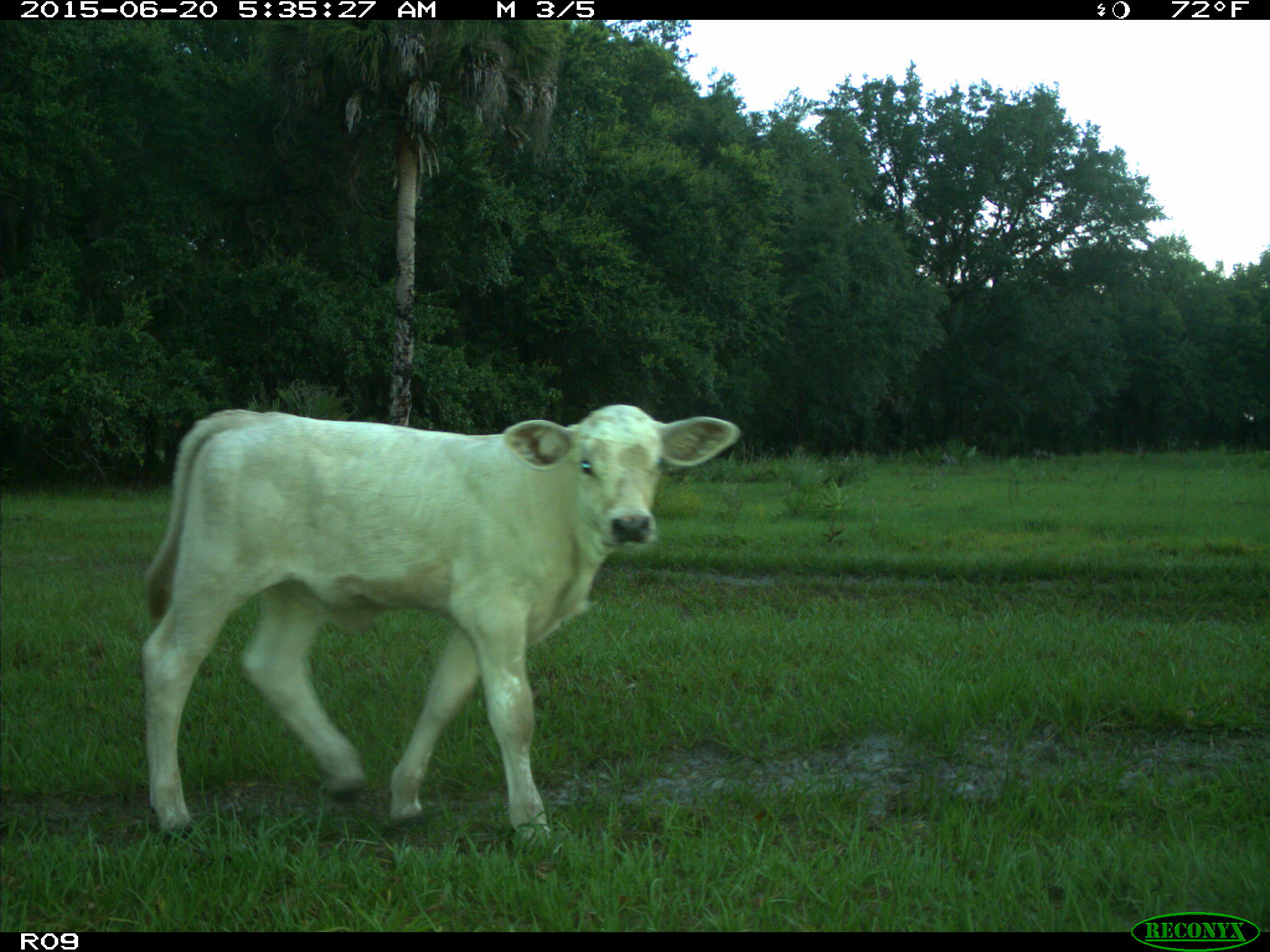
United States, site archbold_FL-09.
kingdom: Animalia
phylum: Chordata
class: Mammalia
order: Artiodactyla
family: Bovidae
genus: Bos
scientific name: Bos taurus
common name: domestic cow